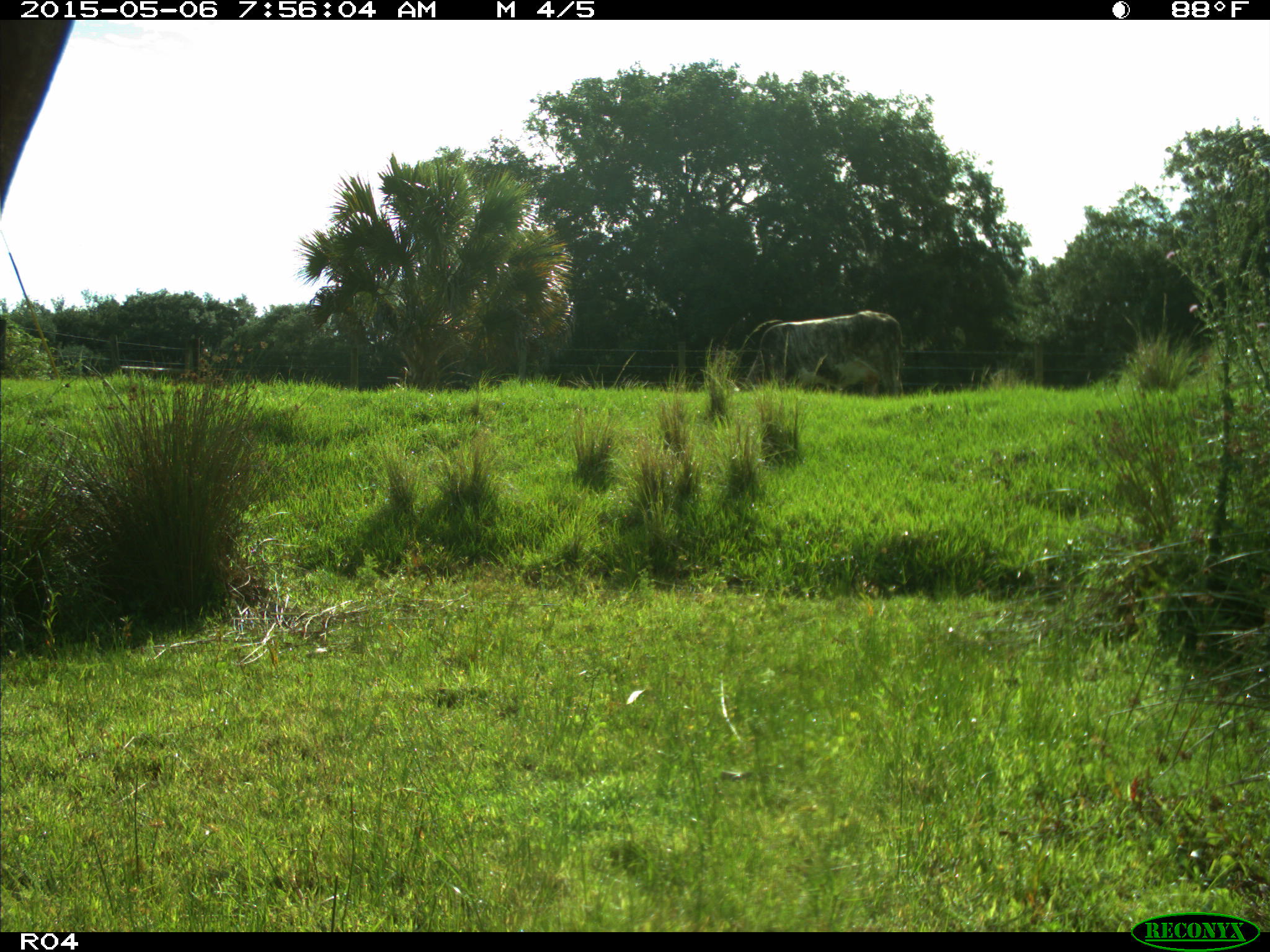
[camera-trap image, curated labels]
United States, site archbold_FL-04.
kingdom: Animalia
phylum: Chordata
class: Mammalia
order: Artiodactyla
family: Bovidae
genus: Bos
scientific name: Bos taurus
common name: domestic cow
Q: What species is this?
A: Bos taurus (domestic cow).